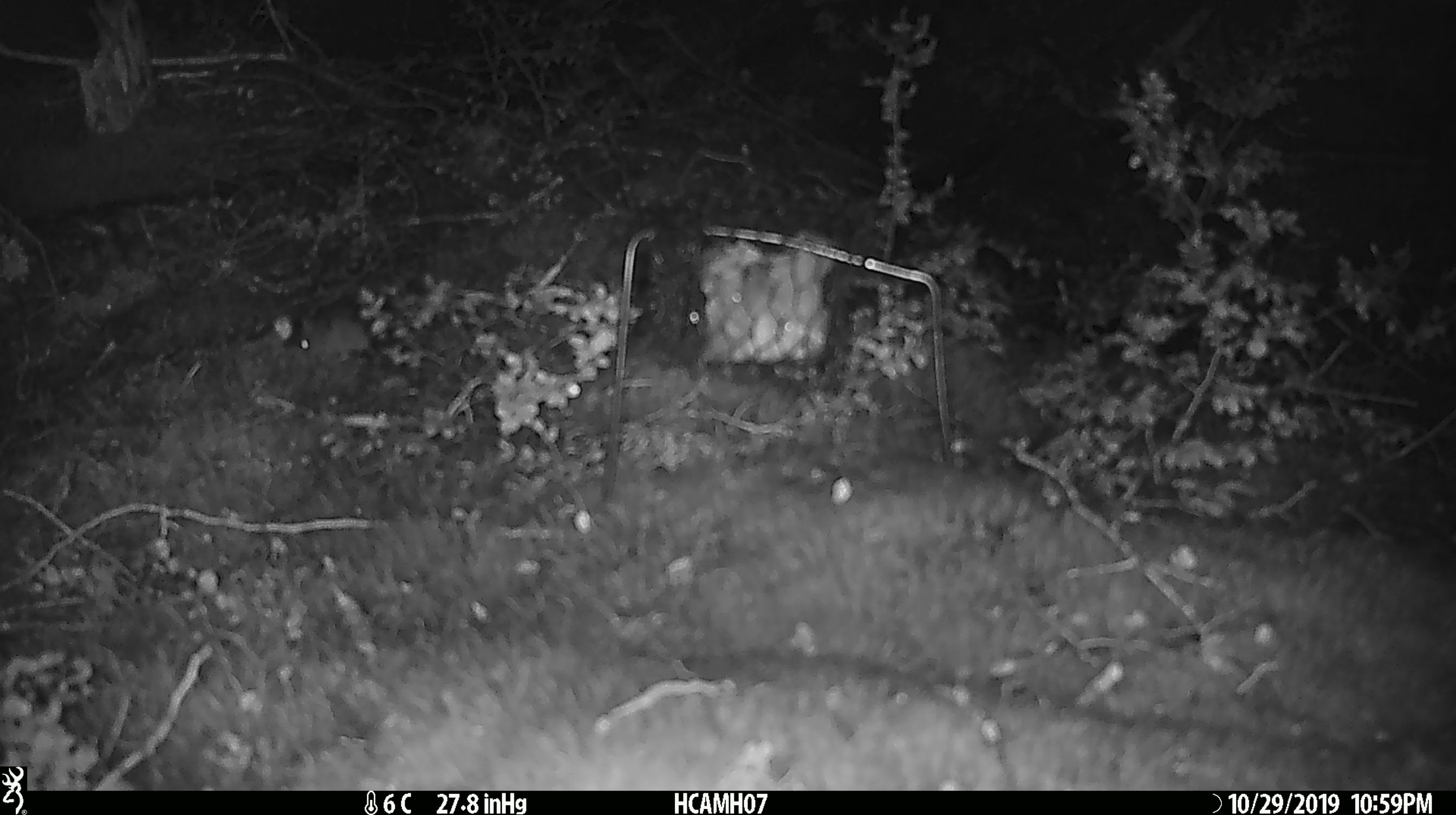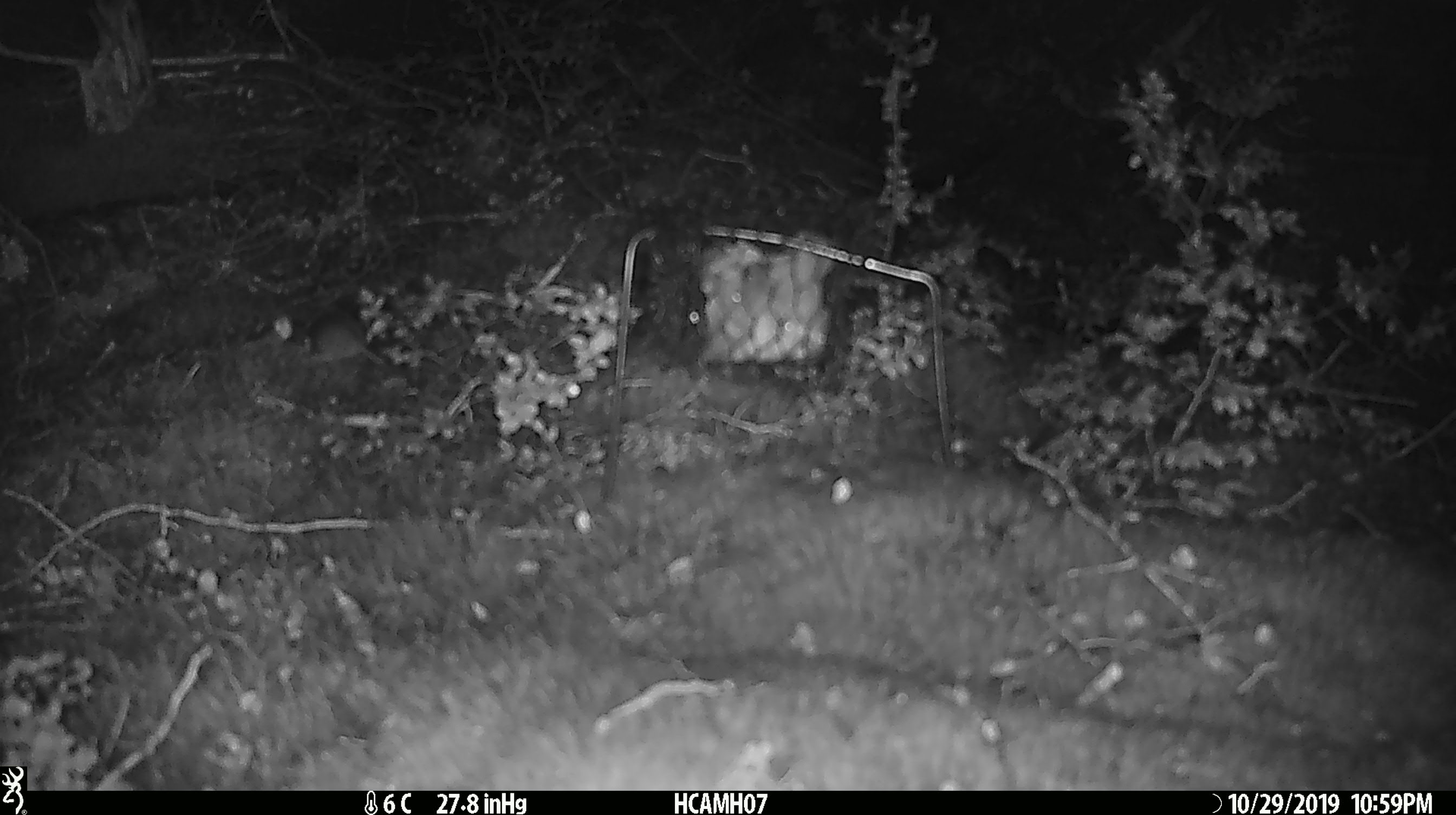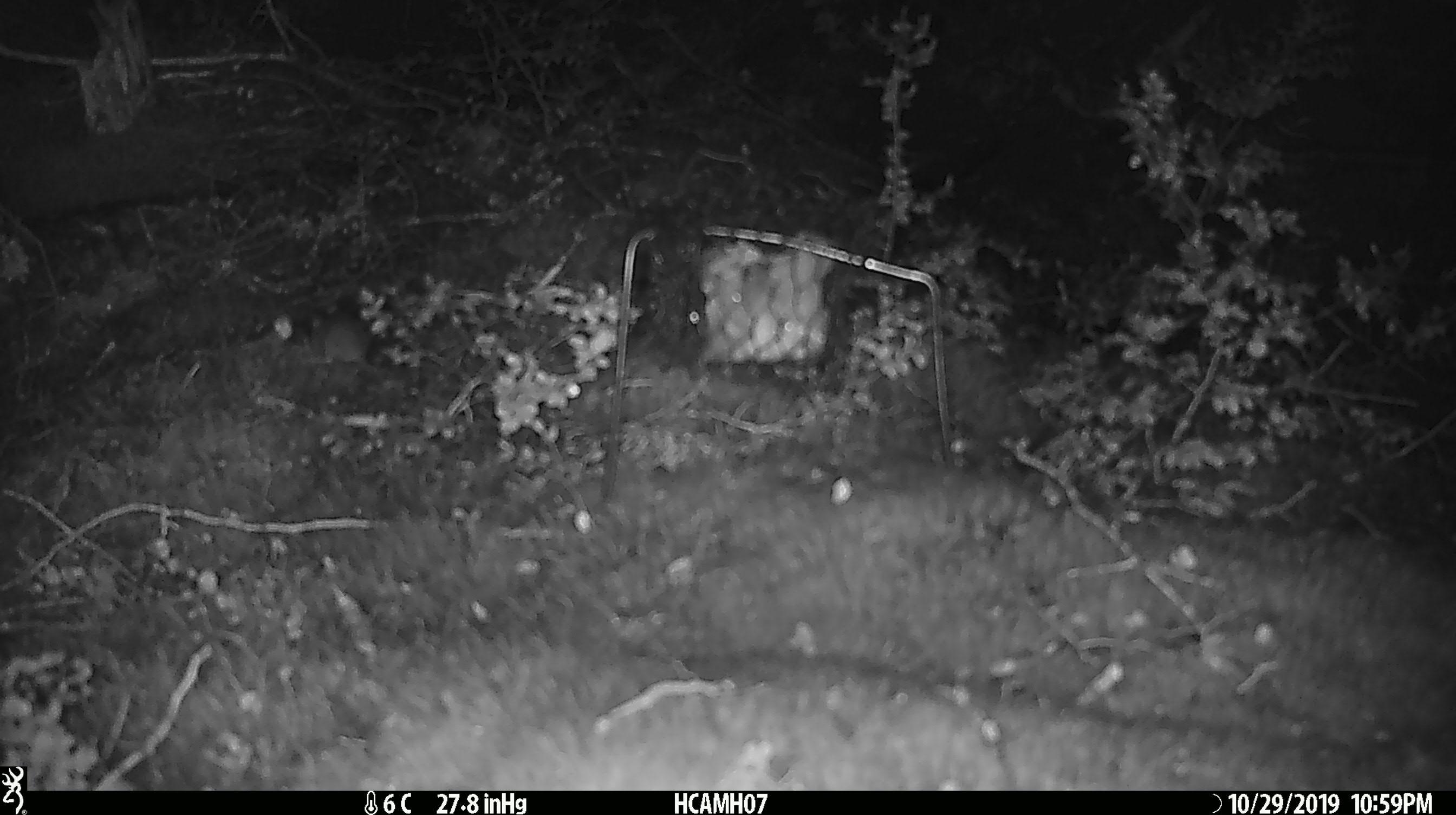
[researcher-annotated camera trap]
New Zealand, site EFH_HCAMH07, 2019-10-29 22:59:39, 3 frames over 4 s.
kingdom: Animalia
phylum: Chordata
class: Mammalia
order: Rodentia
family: Muridae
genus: Mus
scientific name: Mus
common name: mouse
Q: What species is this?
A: Mouse (Mus).